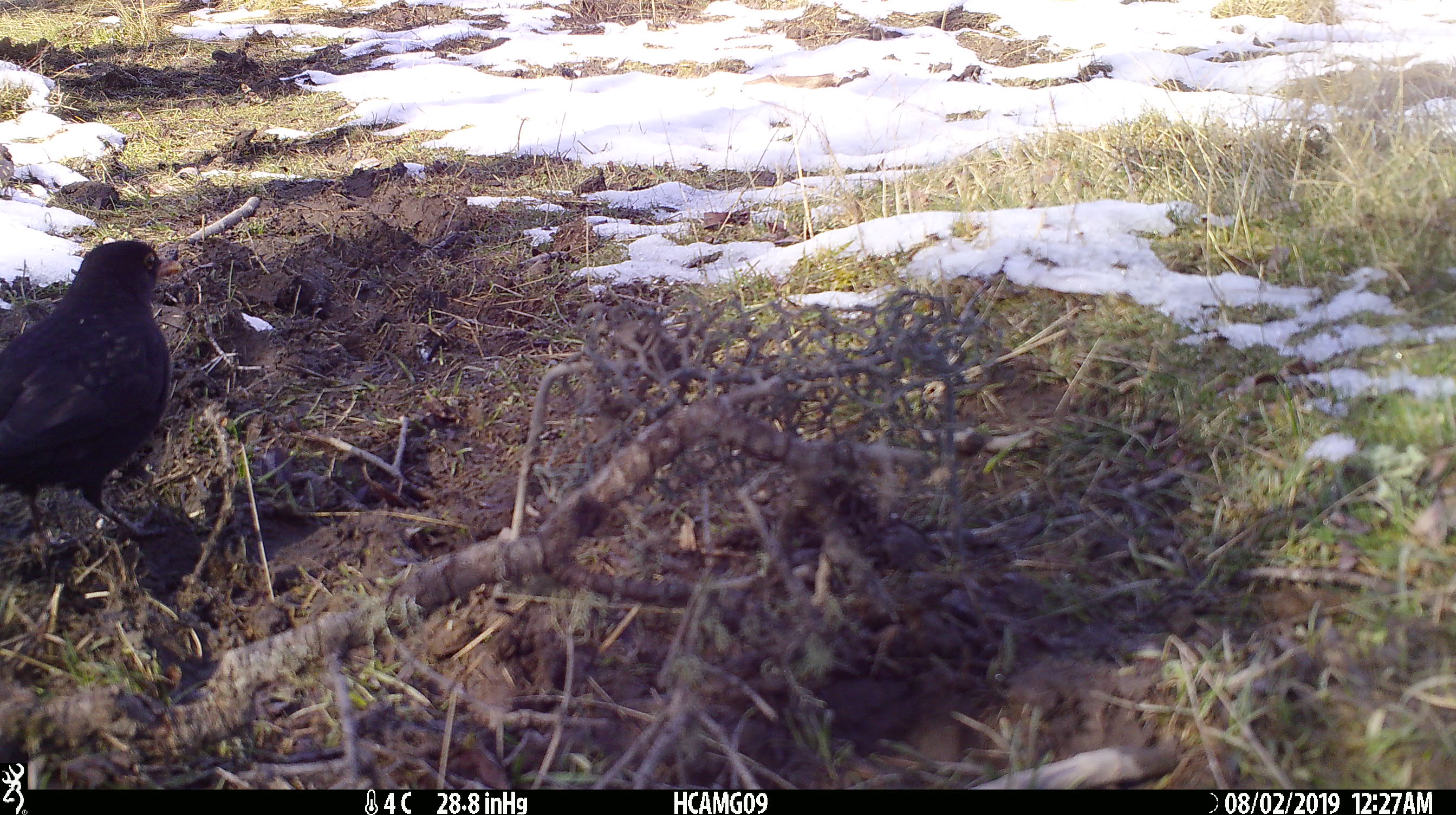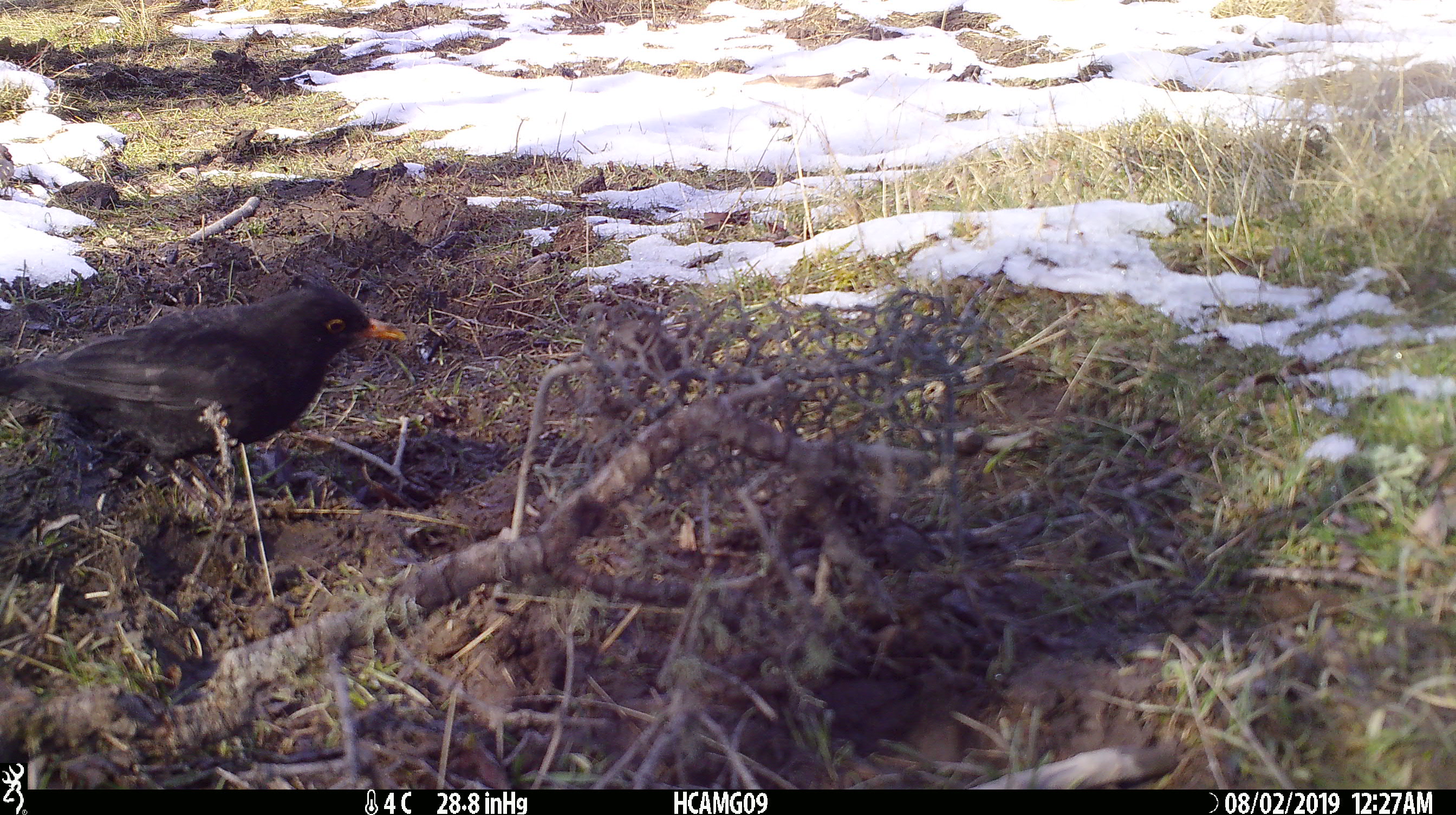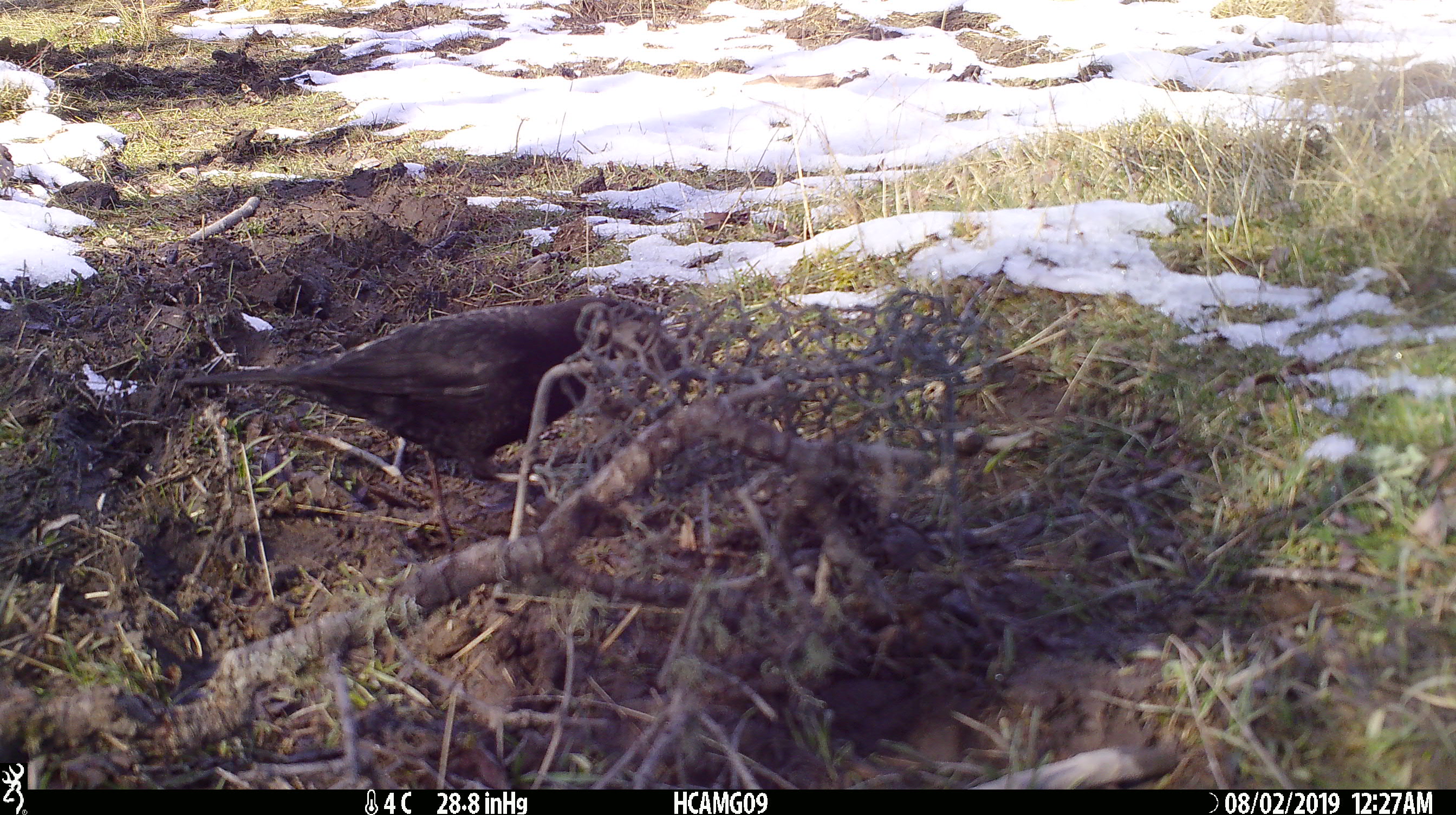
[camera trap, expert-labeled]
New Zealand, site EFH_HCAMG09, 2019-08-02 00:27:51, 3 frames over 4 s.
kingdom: Animalia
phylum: Chordata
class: Aves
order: Passeriformes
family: Turdidae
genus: Turdus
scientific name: Turdus merula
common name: eurasian blackbird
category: blackbird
Blackbird (eurasian blackbird) (Turdus merula).